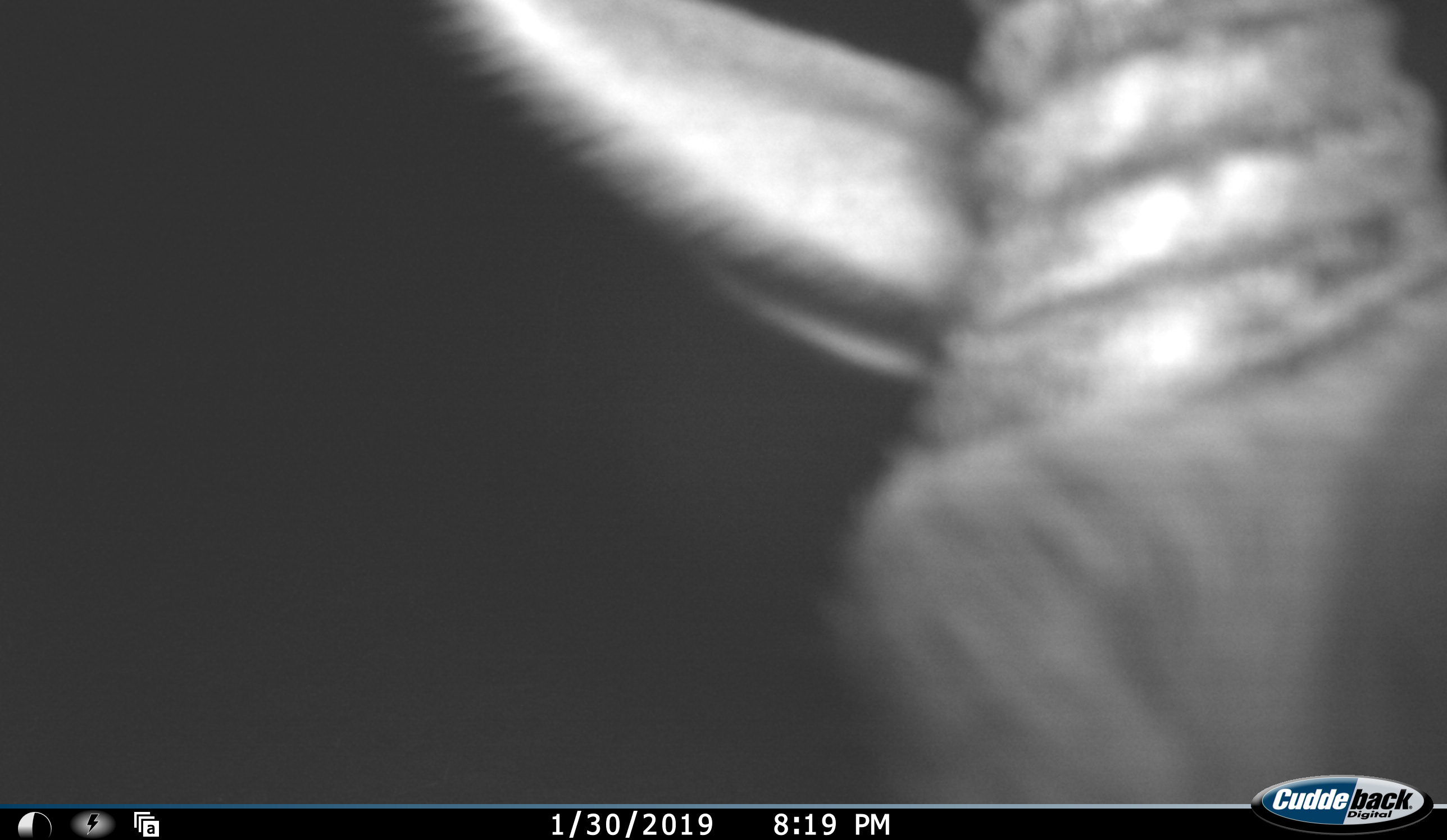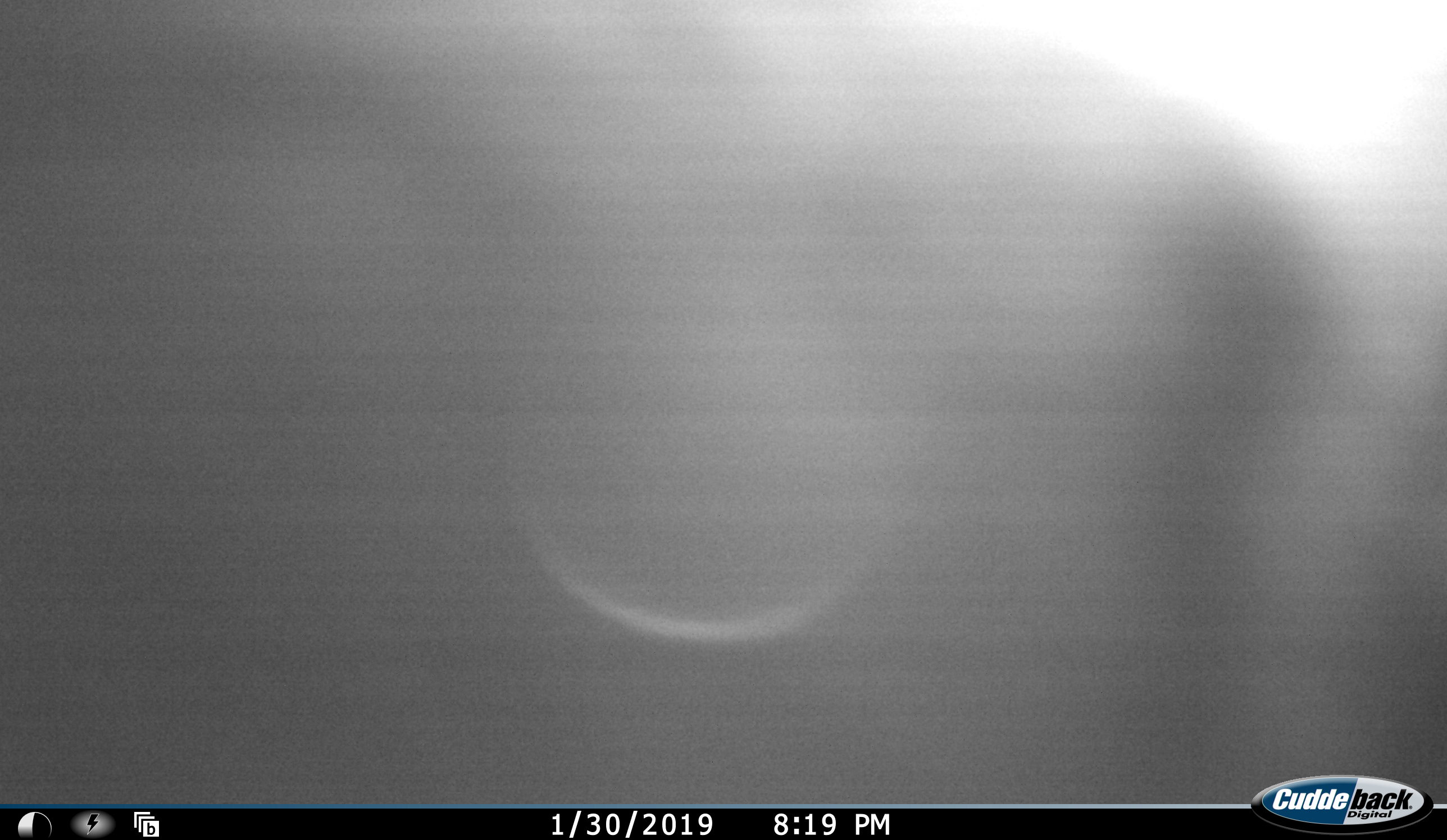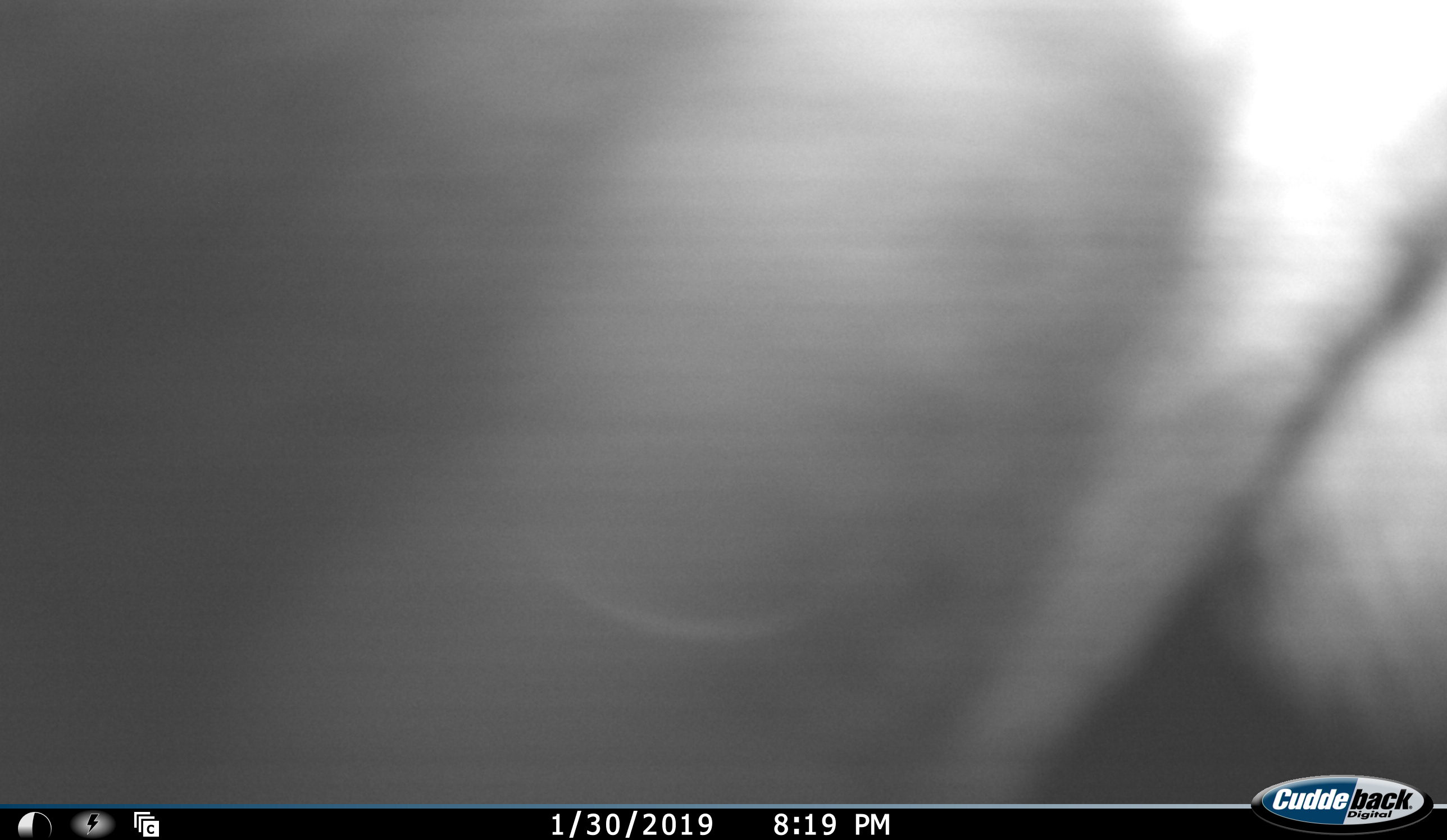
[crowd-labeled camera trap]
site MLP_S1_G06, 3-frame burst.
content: unidentified animal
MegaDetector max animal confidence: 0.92